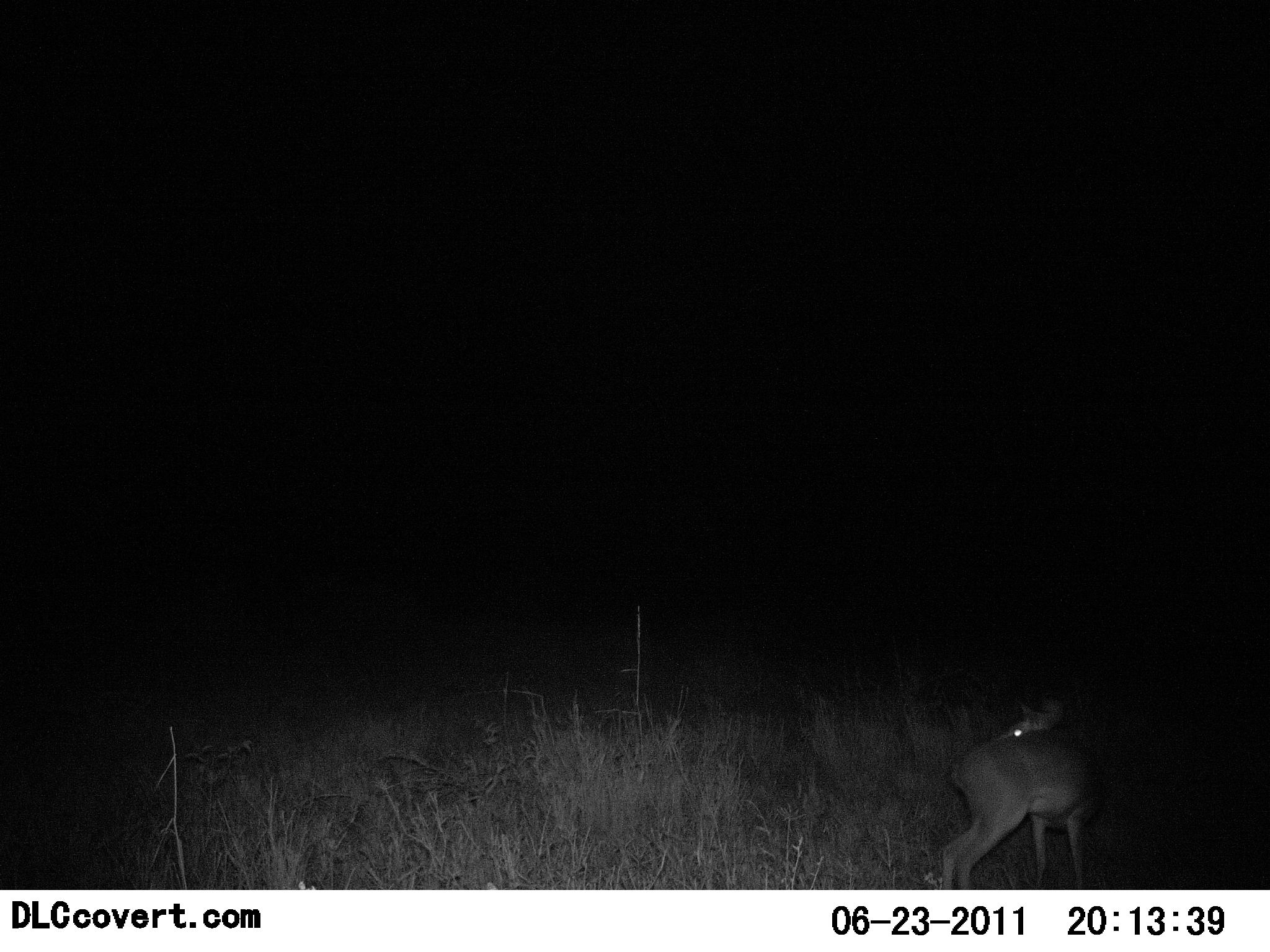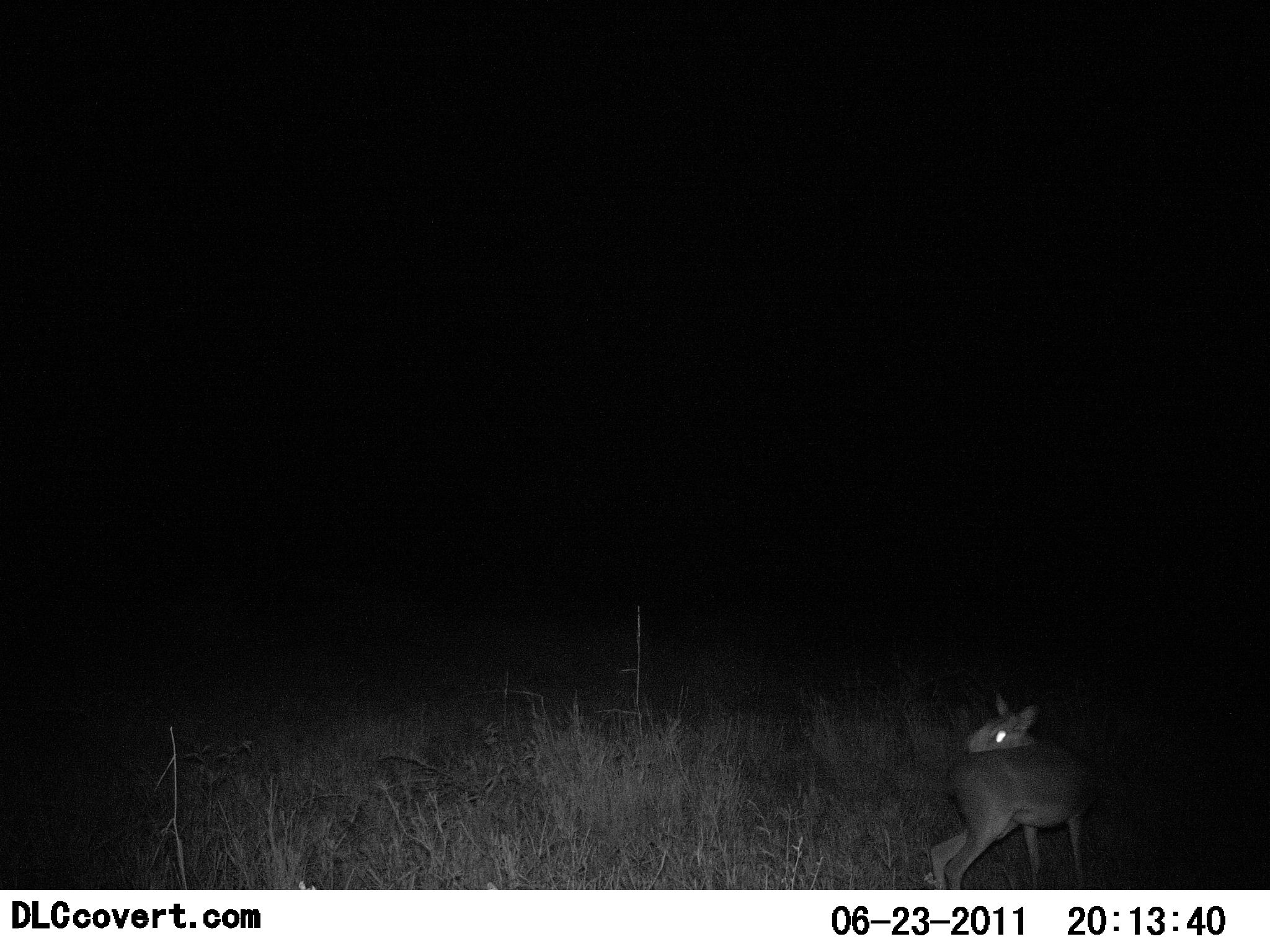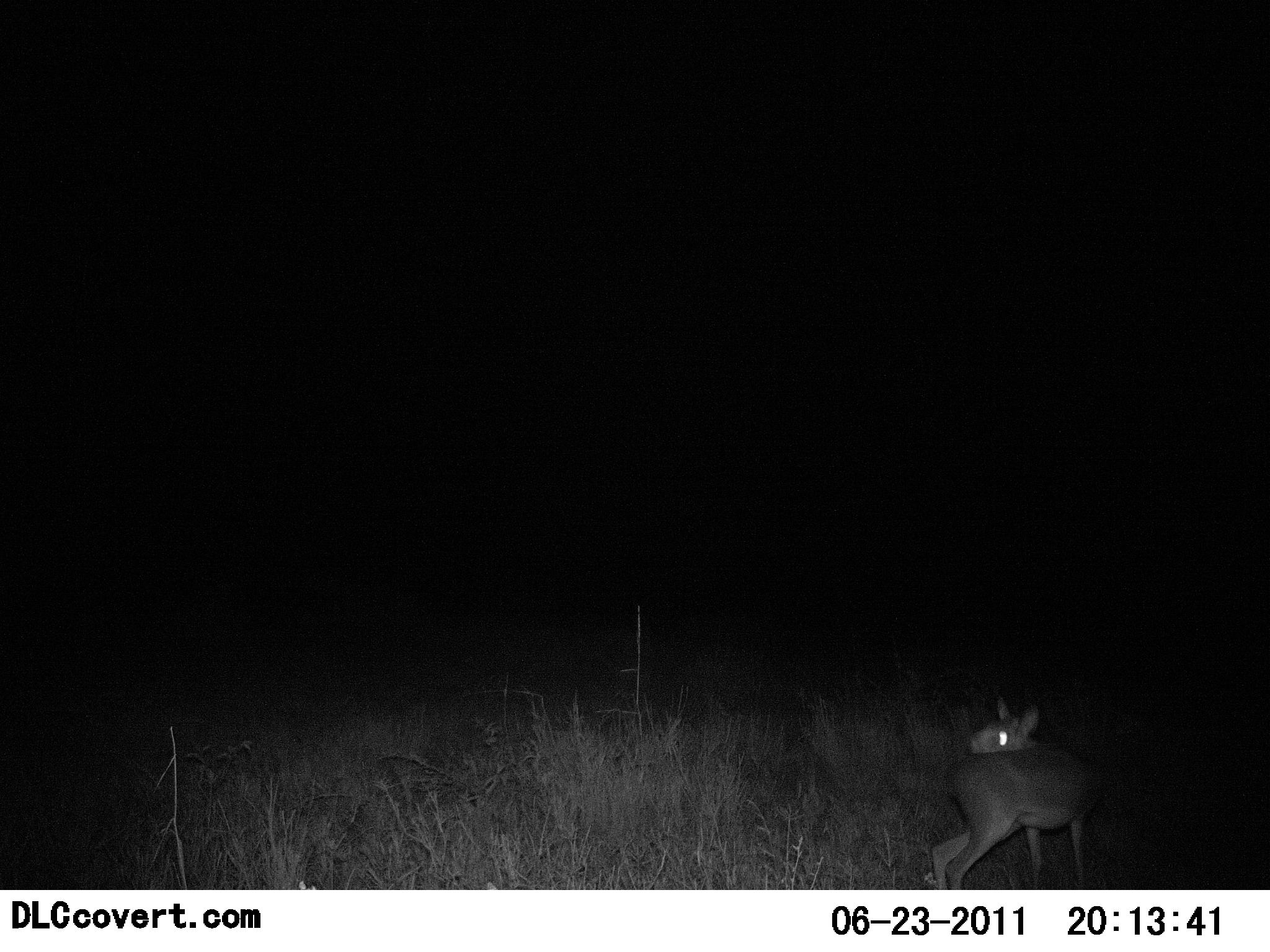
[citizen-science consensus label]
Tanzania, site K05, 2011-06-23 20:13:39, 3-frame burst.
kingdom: Animalia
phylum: Chordata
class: Mammalia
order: Artiodactyla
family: Bovidae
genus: Madoqua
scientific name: Madoqua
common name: dikdik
Dikdik (Madoqua), count 1. Behavior (volunteer vote fractions): standing 86%, resting 0%, moving 7%, interacting 7%. Young present (vote fraction): 0%. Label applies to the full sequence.